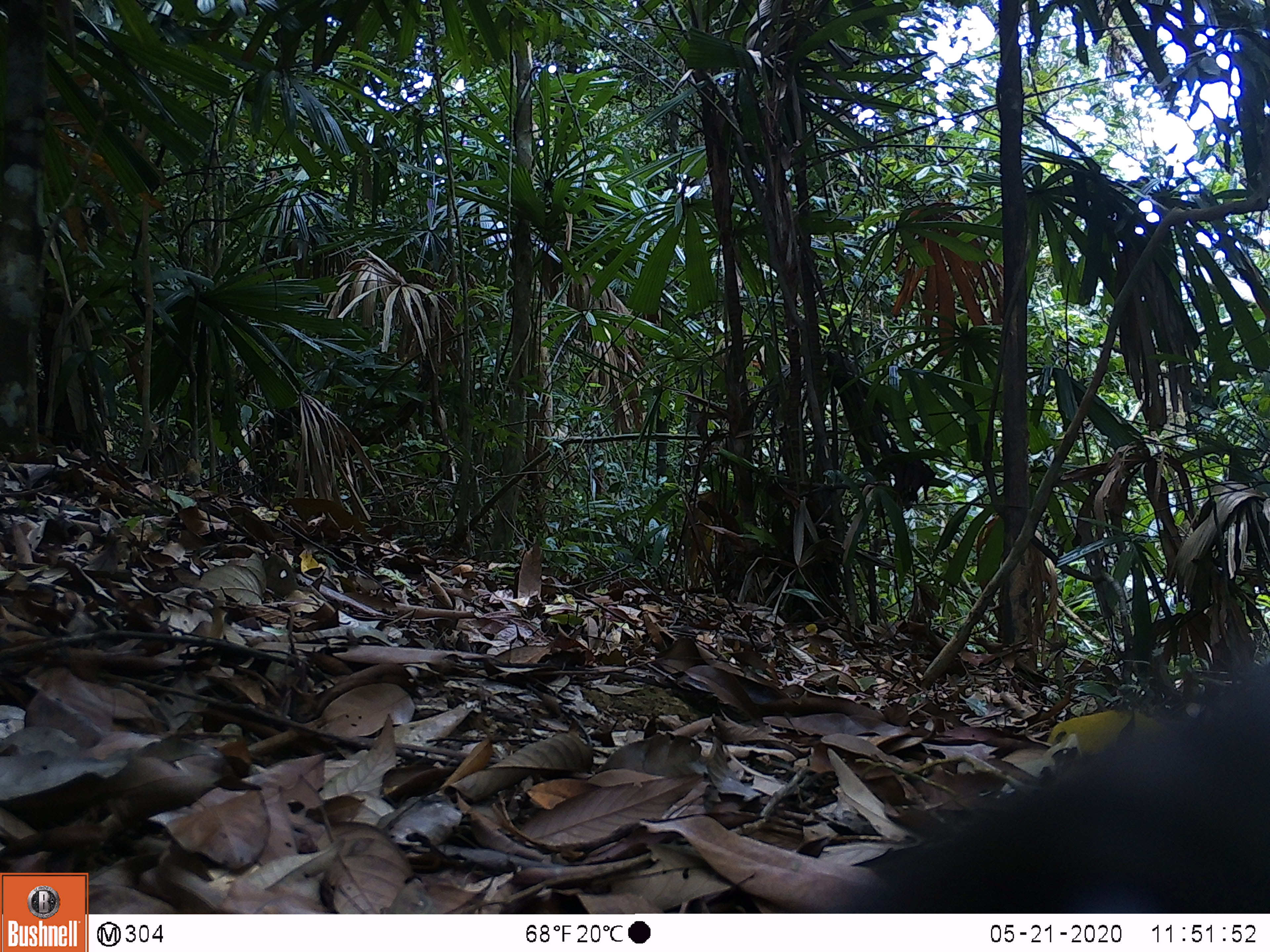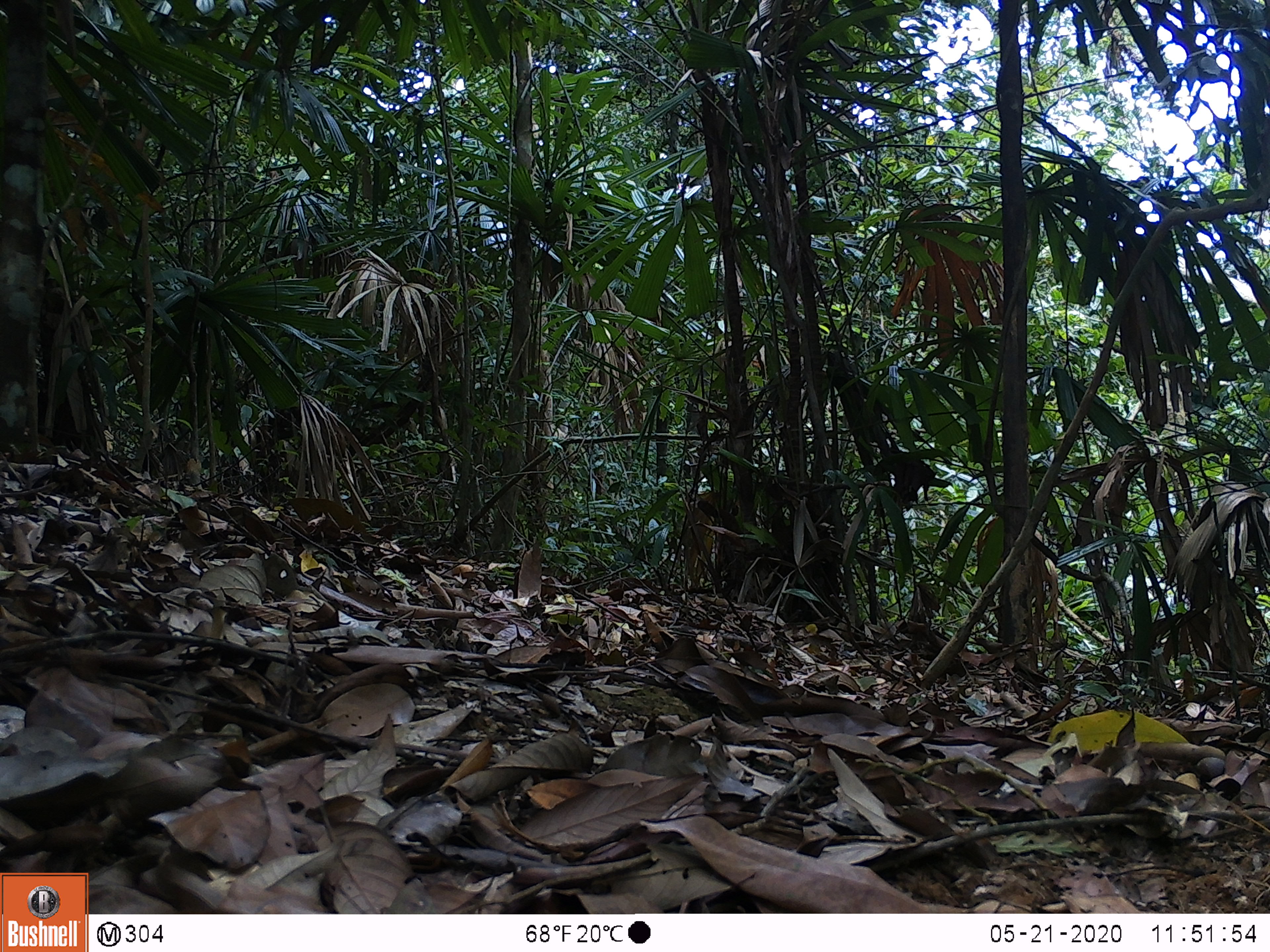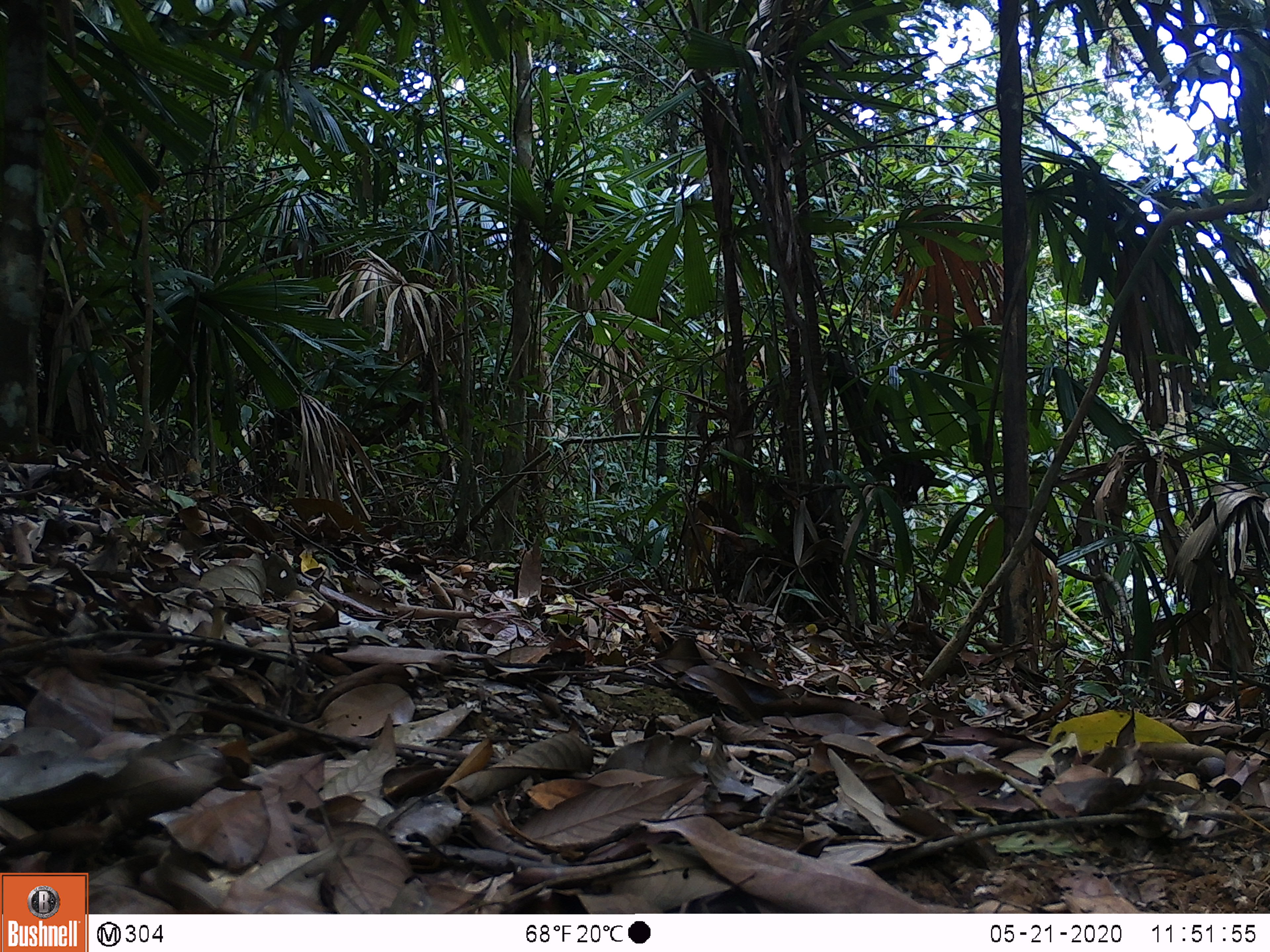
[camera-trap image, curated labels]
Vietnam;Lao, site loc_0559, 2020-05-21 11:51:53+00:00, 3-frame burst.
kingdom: Animalia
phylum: Chordata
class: Mammalia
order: Carnivora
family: Mustelidae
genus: Martes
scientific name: Martes flavigula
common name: yellow-throated marten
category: yellow throated marten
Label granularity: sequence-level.